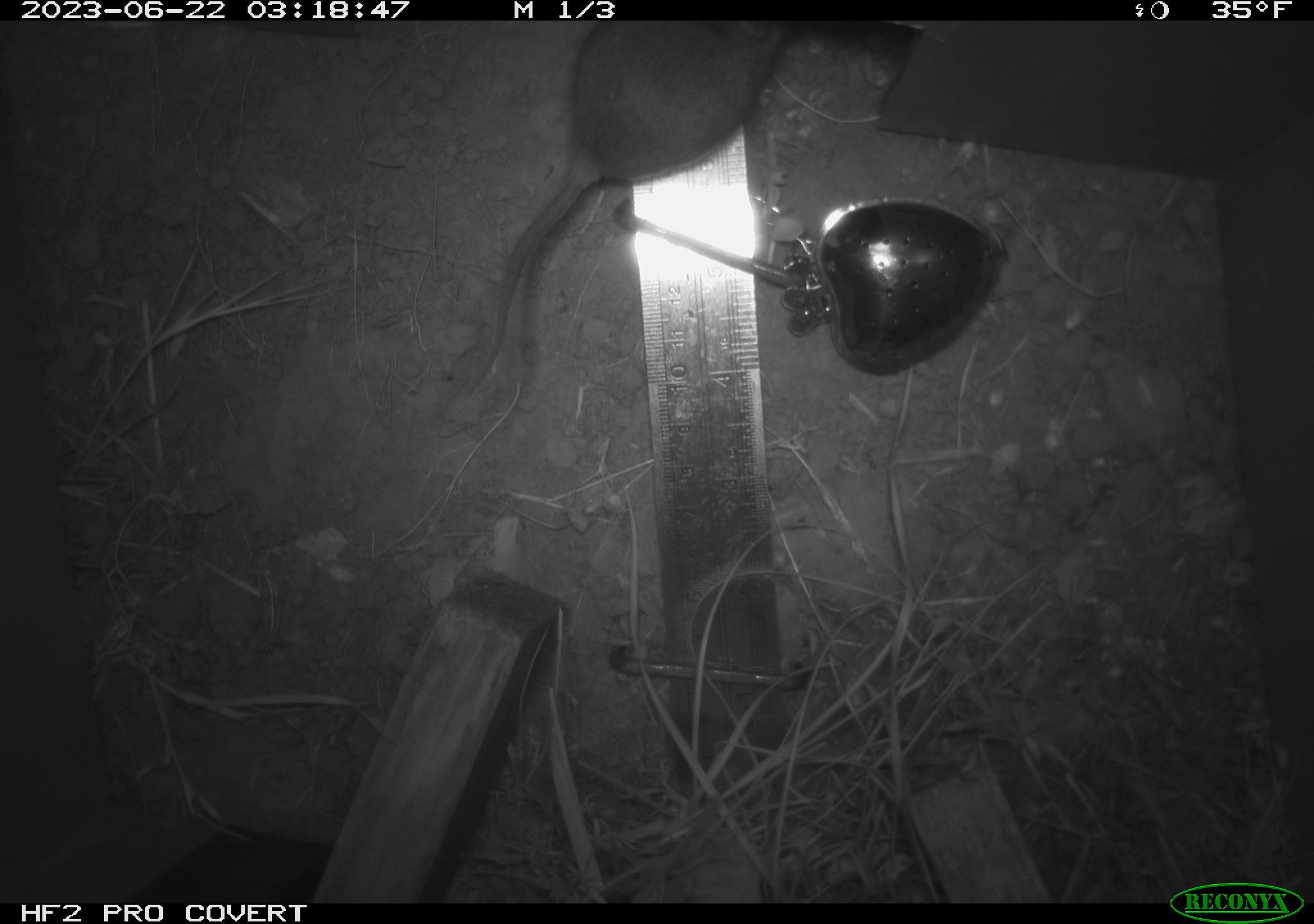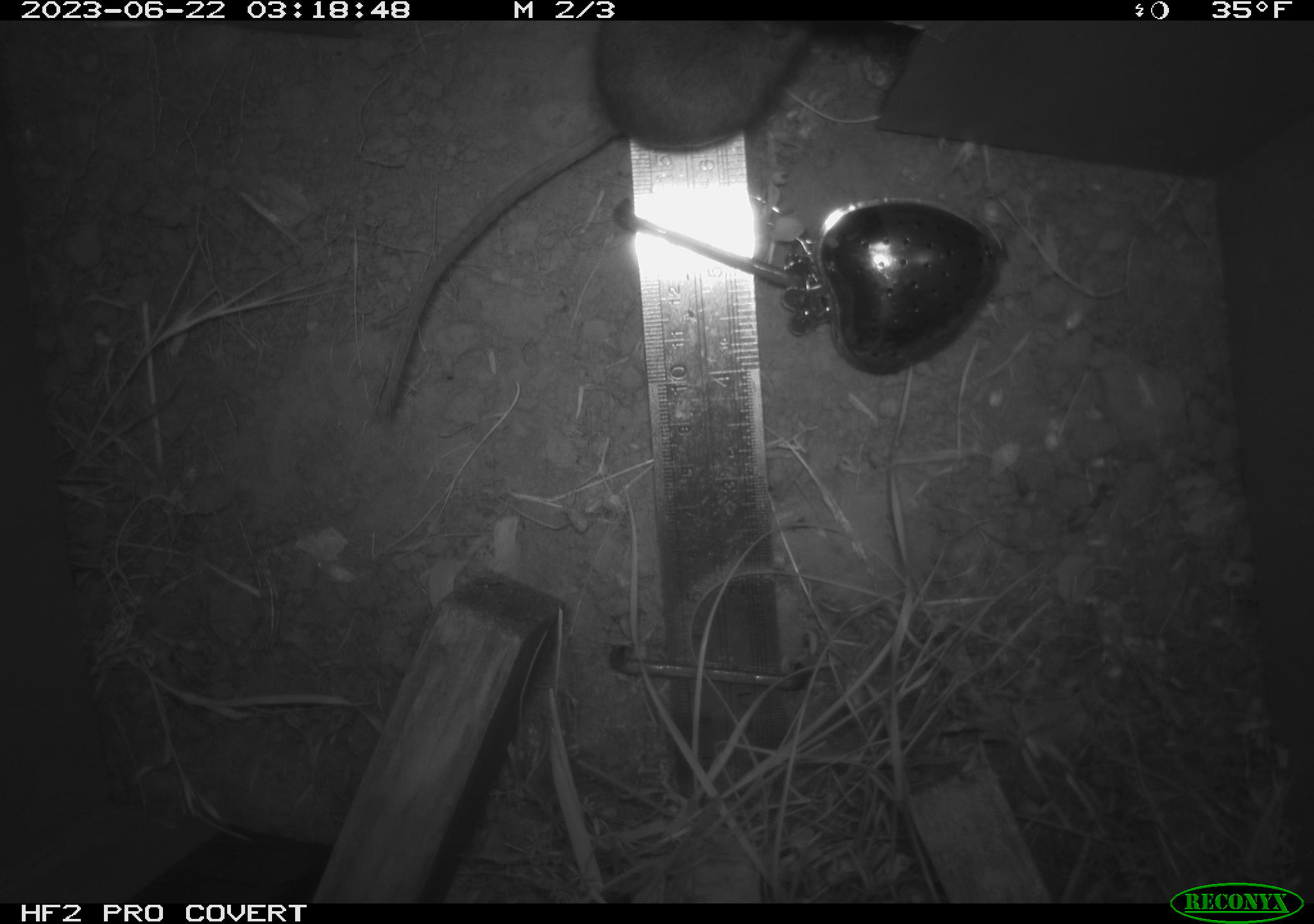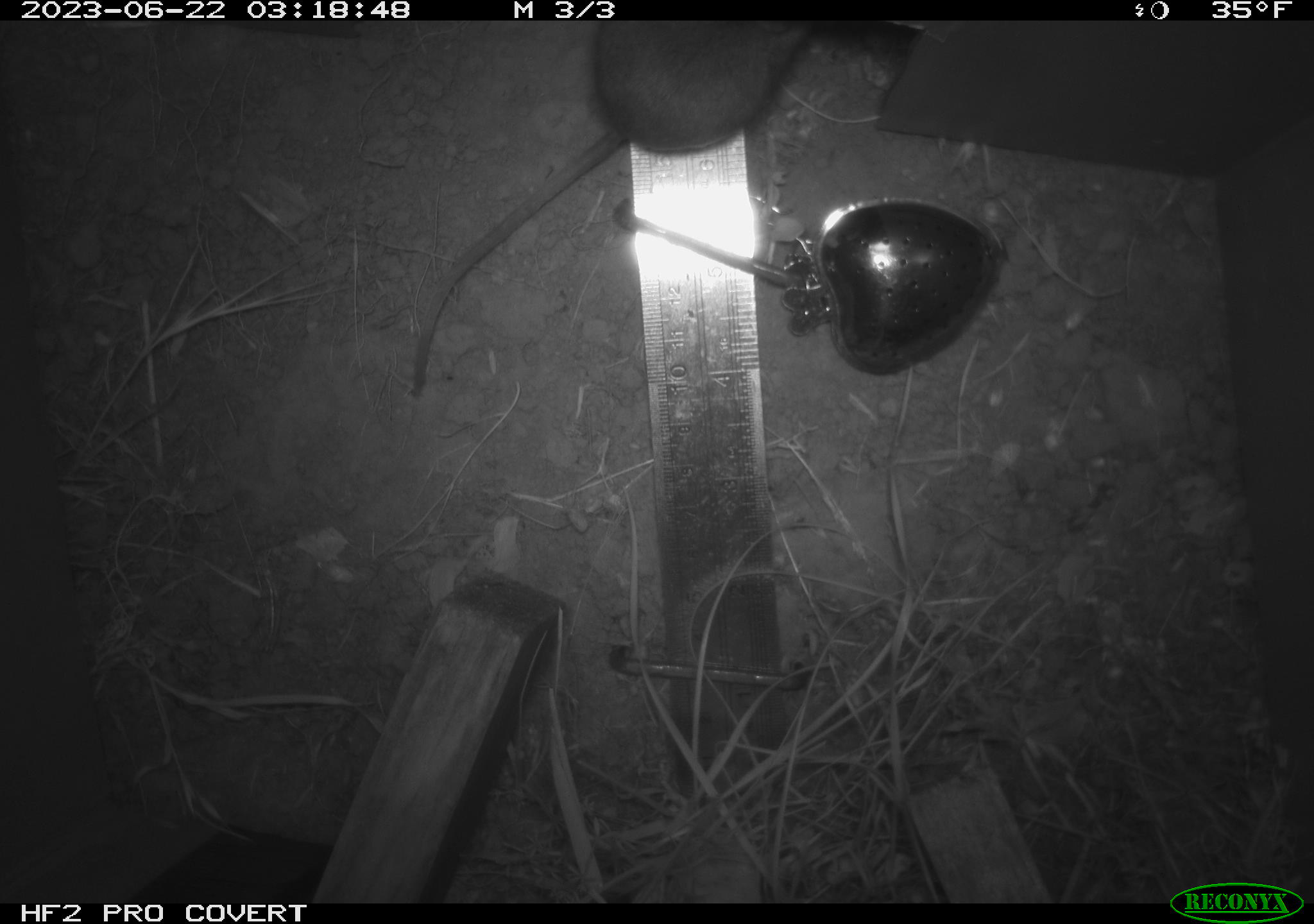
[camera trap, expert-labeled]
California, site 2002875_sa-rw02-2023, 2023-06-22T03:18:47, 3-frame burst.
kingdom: Animalia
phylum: Chordata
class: Mammalia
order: Rodentia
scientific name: Rodentia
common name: mouse species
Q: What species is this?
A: Mouse species (Rodentia).